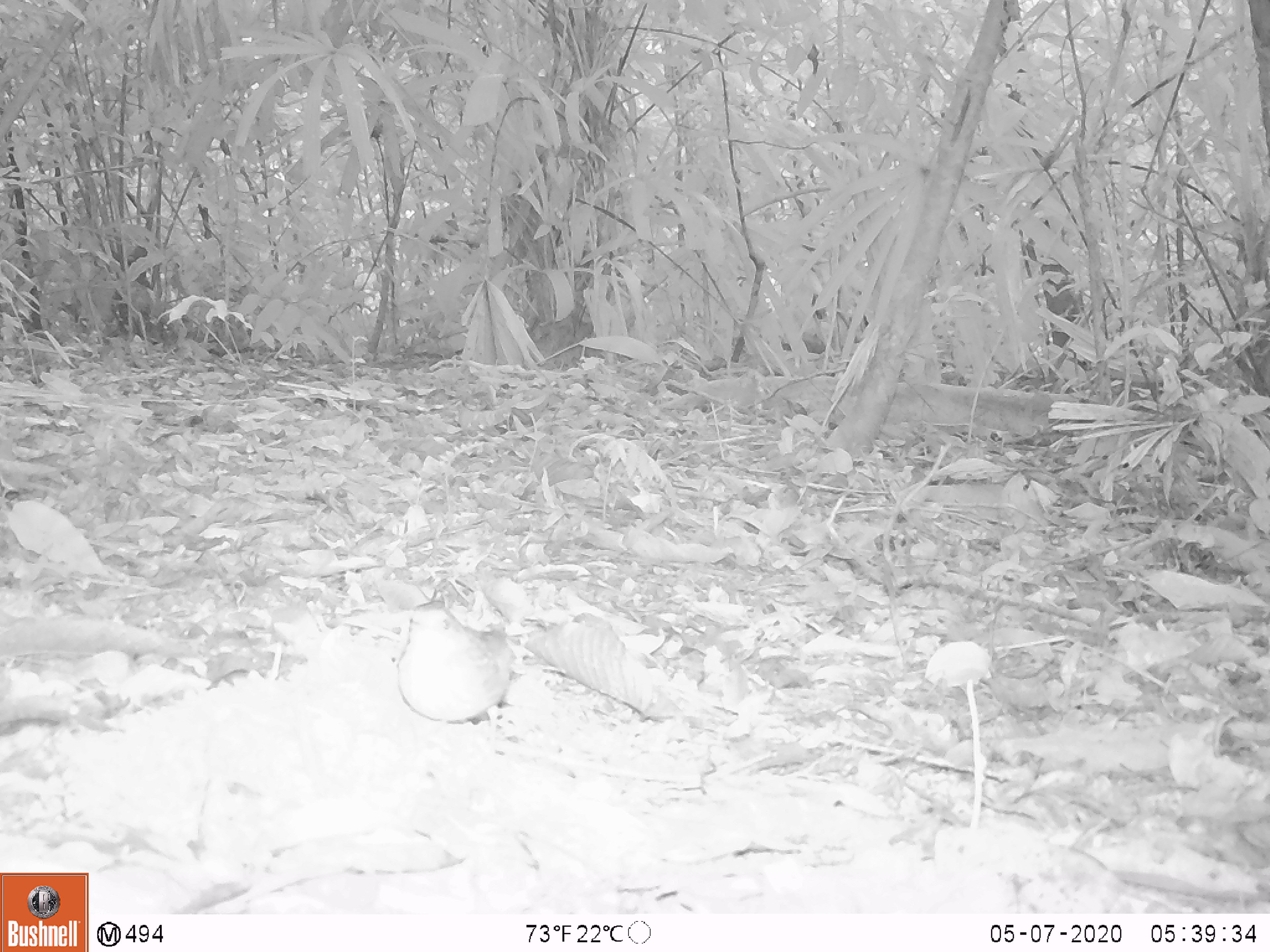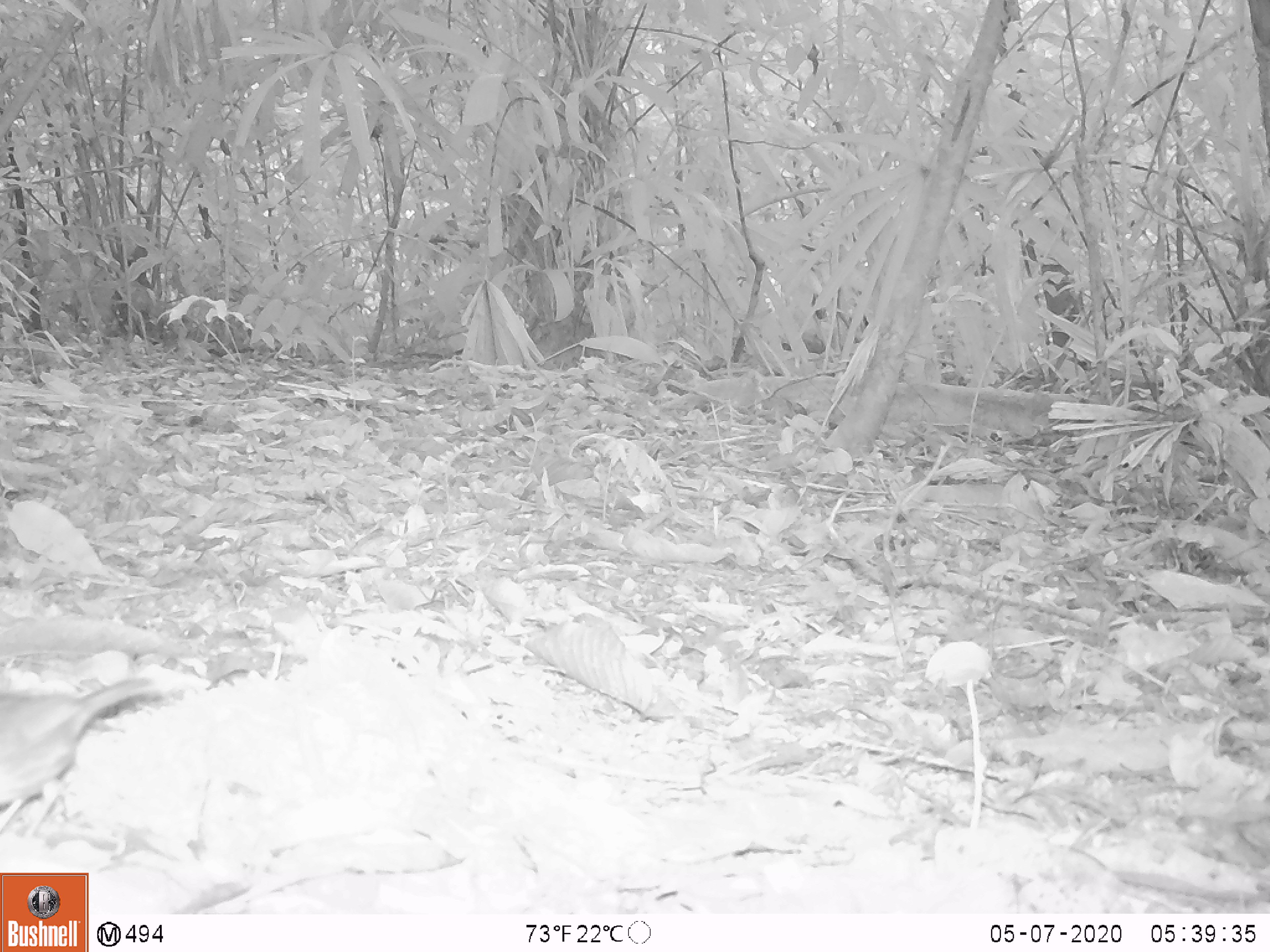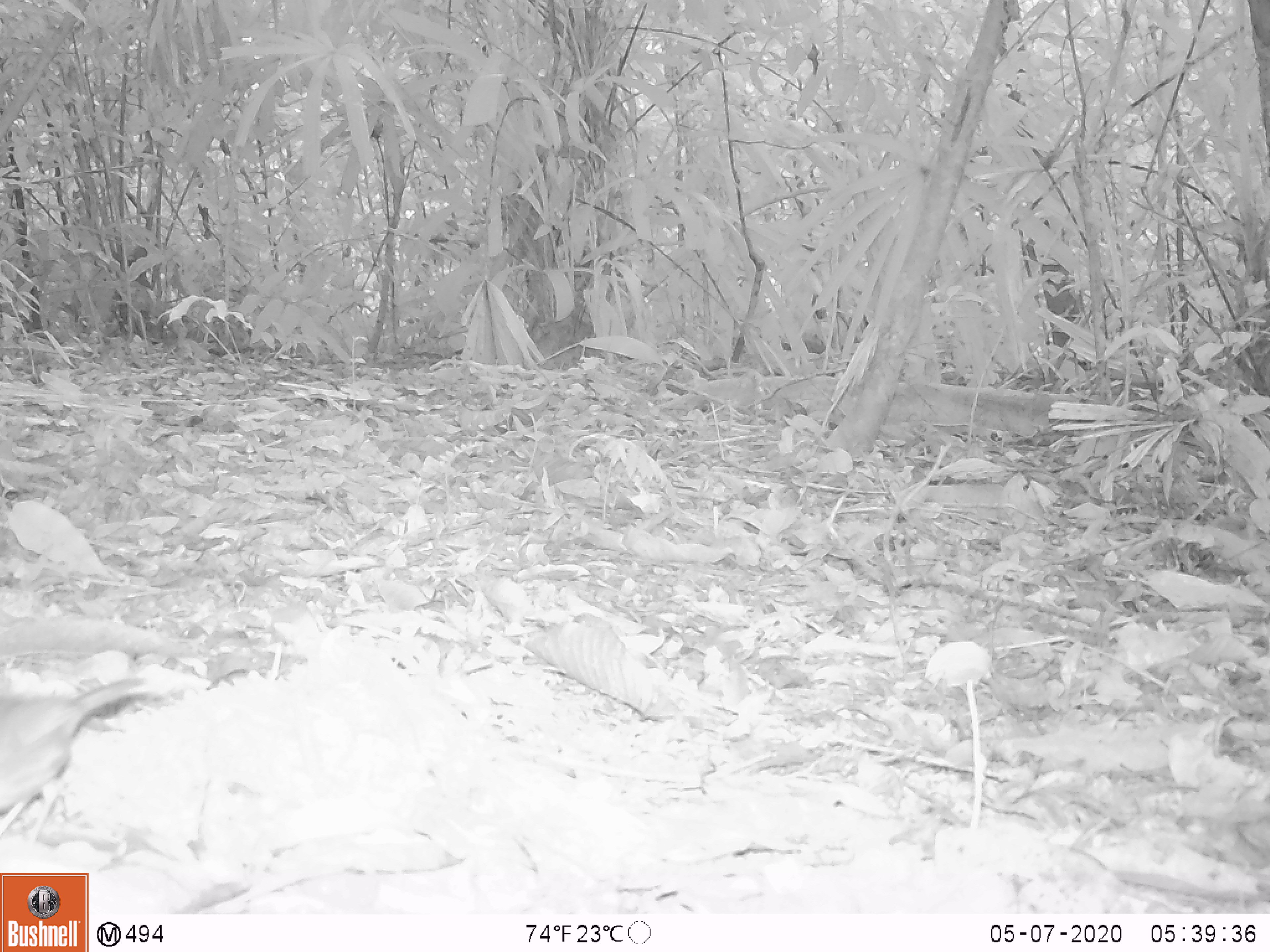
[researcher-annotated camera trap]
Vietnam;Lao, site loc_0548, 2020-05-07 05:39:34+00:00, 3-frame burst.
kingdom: Animalia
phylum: Chordata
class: Aves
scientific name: Aves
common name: bird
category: unidentified bird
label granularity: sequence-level